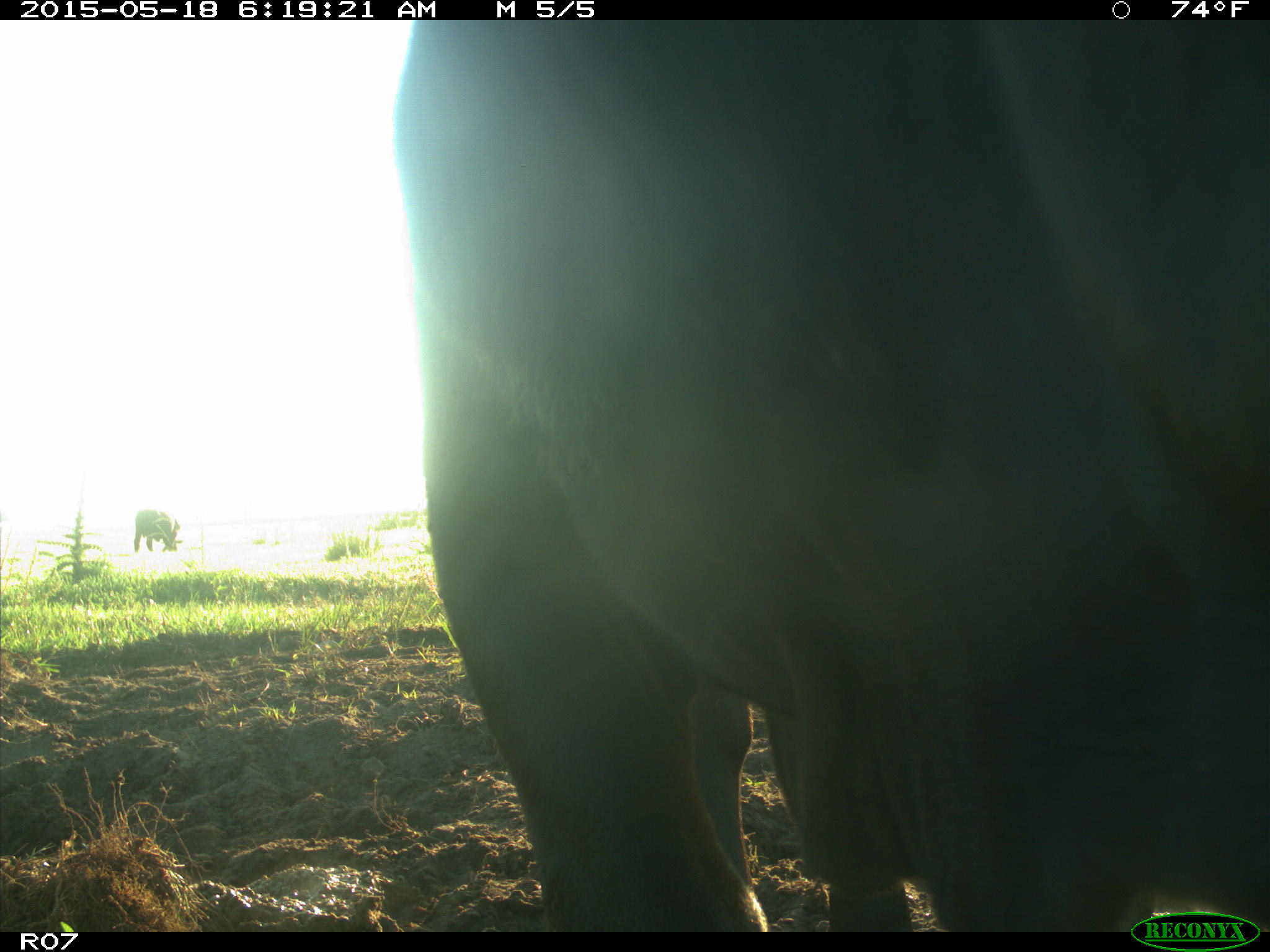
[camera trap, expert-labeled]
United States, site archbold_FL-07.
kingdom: Animalia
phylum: Chordata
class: Mammalia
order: Artiodactyla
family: Bovidae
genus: Bos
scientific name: Bos taurus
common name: domestic cow